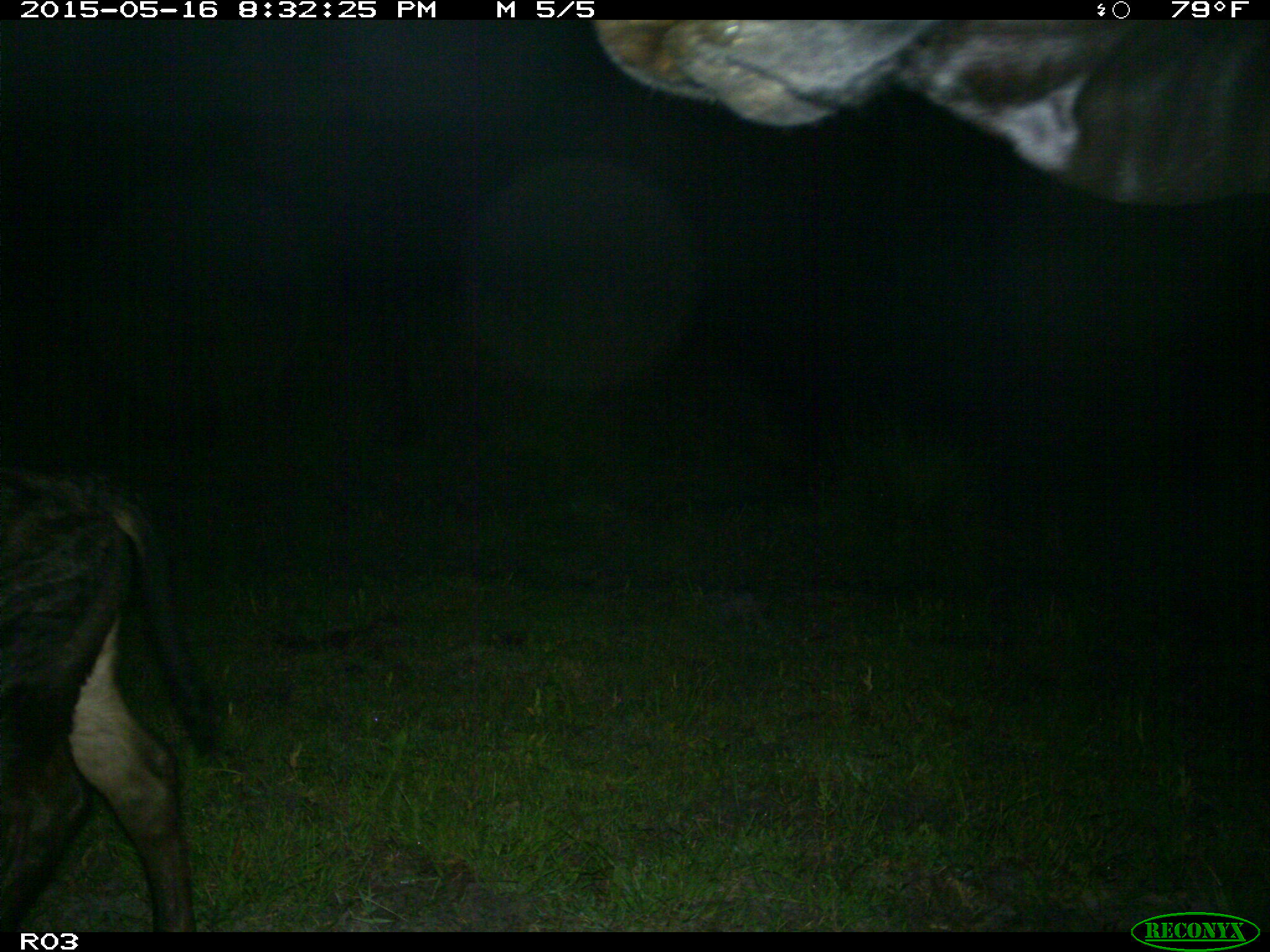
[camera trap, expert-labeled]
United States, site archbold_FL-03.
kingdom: Animalia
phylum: Chordata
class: Mammalia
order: Artiodactyla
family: Bovidae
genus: Bos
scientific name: Bos taurus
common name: domestic cow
Bos taurus (domestic cow).